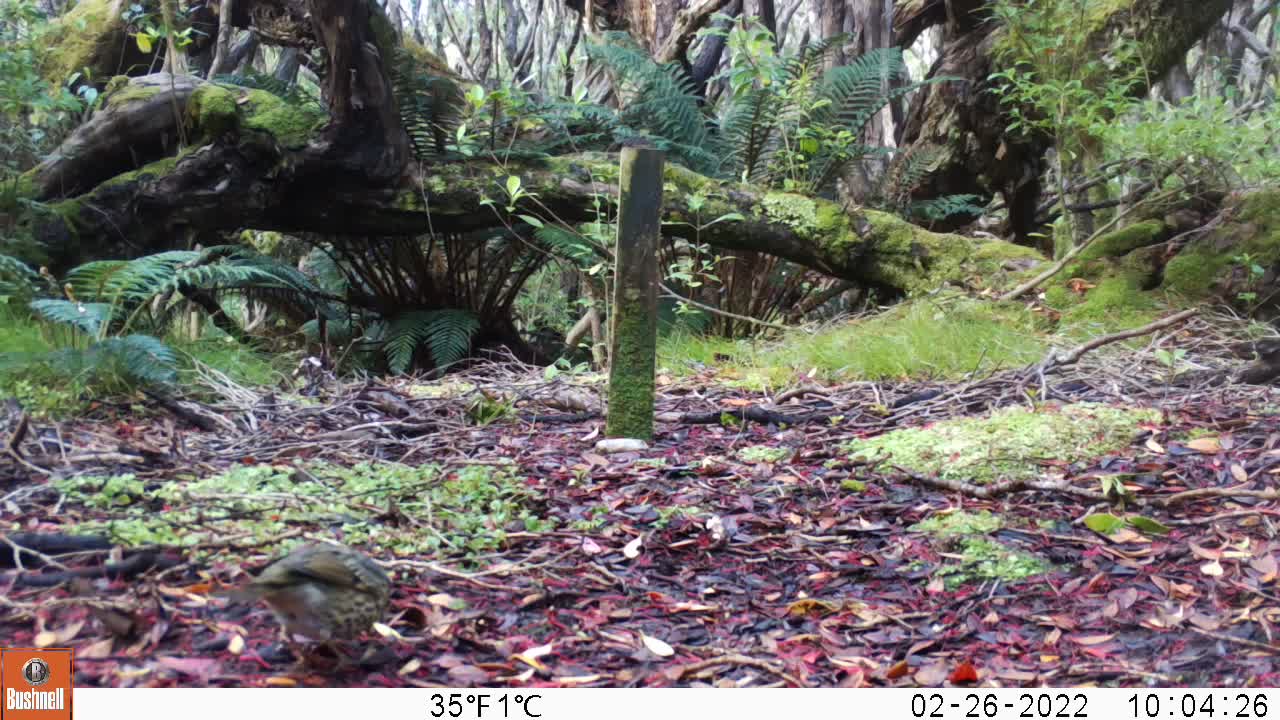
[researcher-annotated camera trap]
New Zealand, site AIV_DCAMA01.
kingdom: Animalia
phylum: Chordata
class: Aves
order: Passeriformes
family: Turdidae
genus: Turdus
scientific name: Turdus philomelos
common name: song thrush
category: thrush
Thrush (song thrush) (Turdus philomelos).